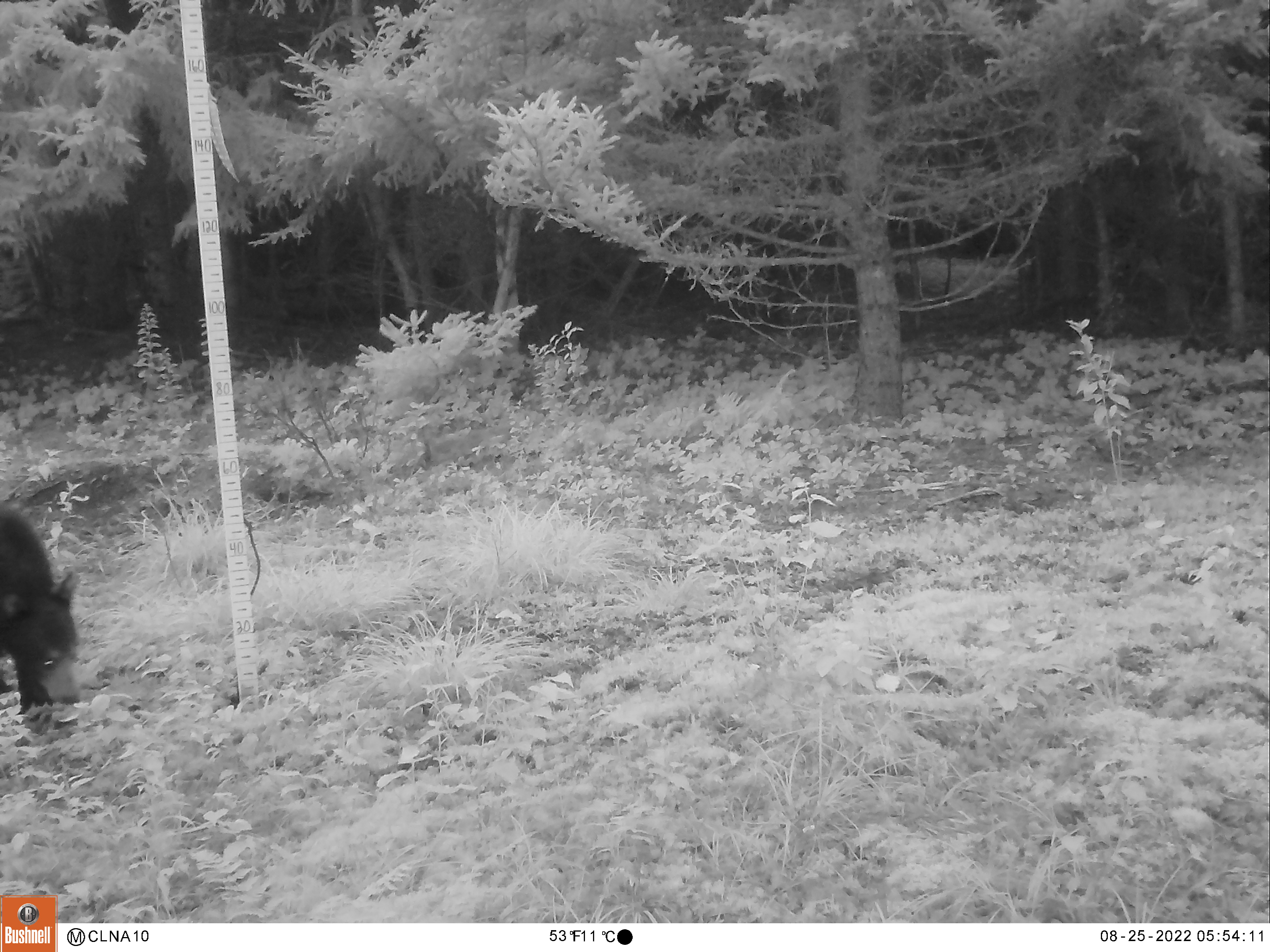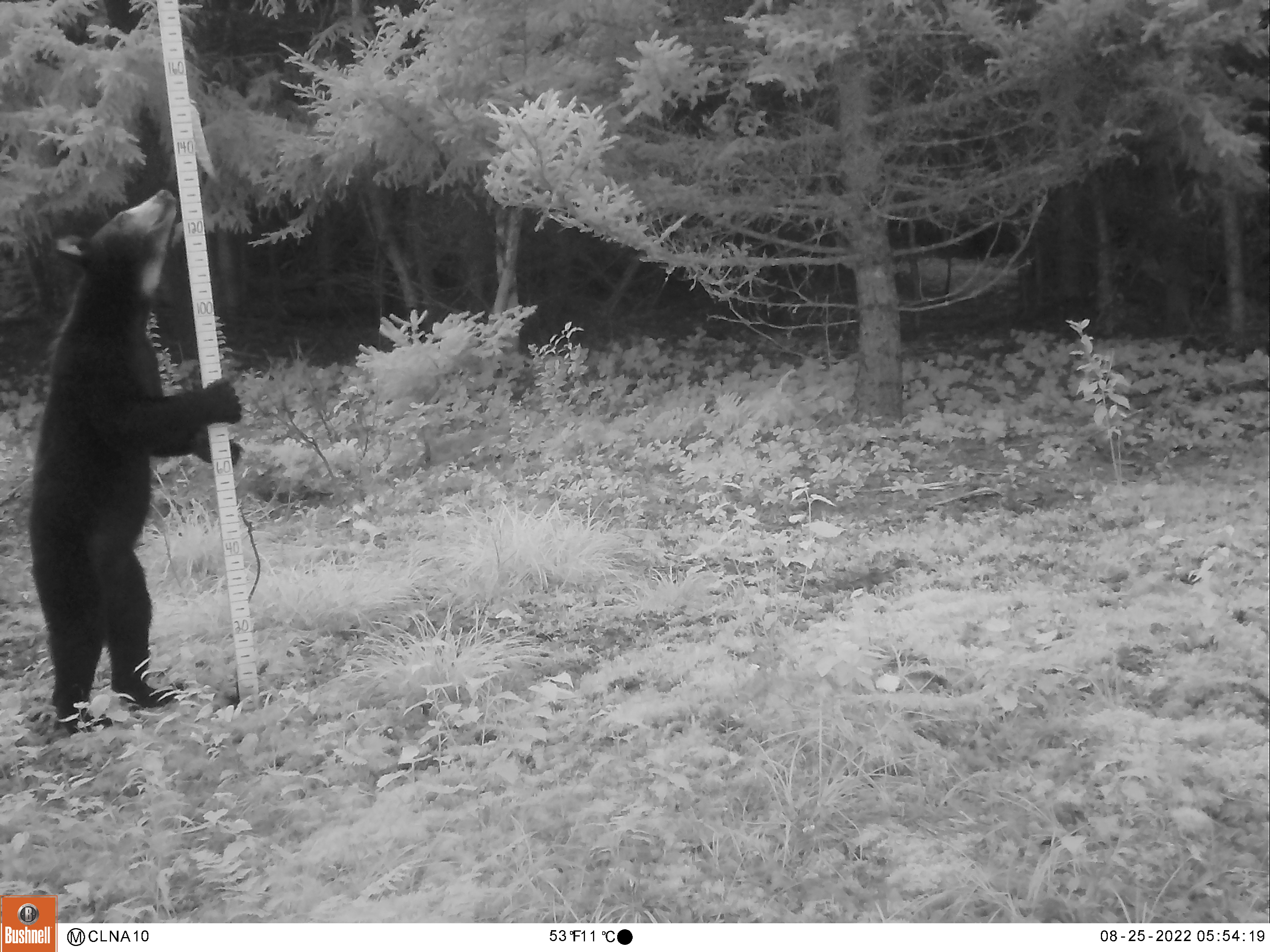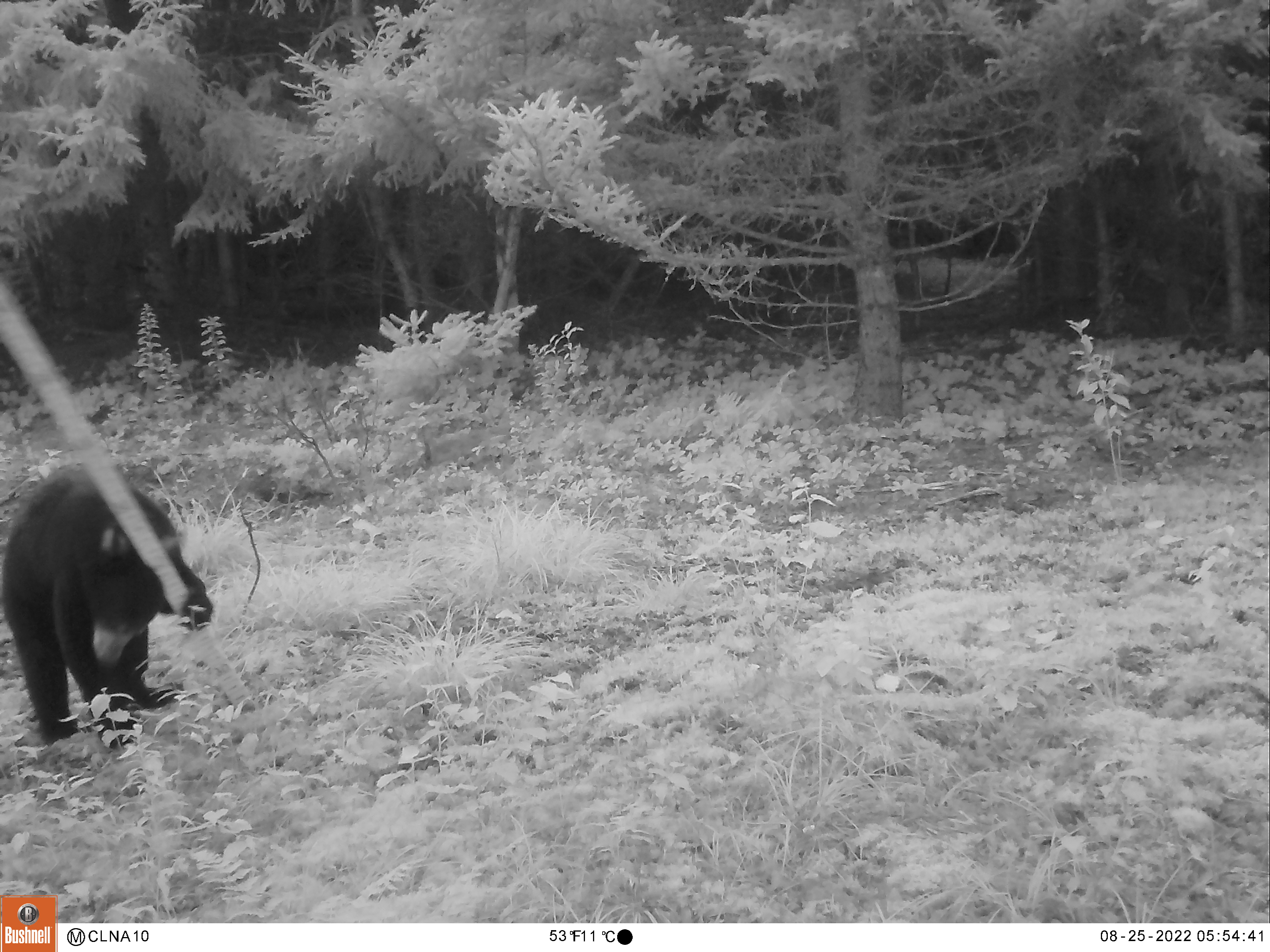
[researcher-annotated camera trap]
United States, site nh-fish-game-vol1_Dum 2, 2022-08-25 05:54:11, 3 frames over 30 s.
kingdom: Animalia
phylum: Chordata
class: Mammalia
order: Carnivora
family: Ursidae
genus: Ursus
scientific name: Ursus americanus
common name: black bear